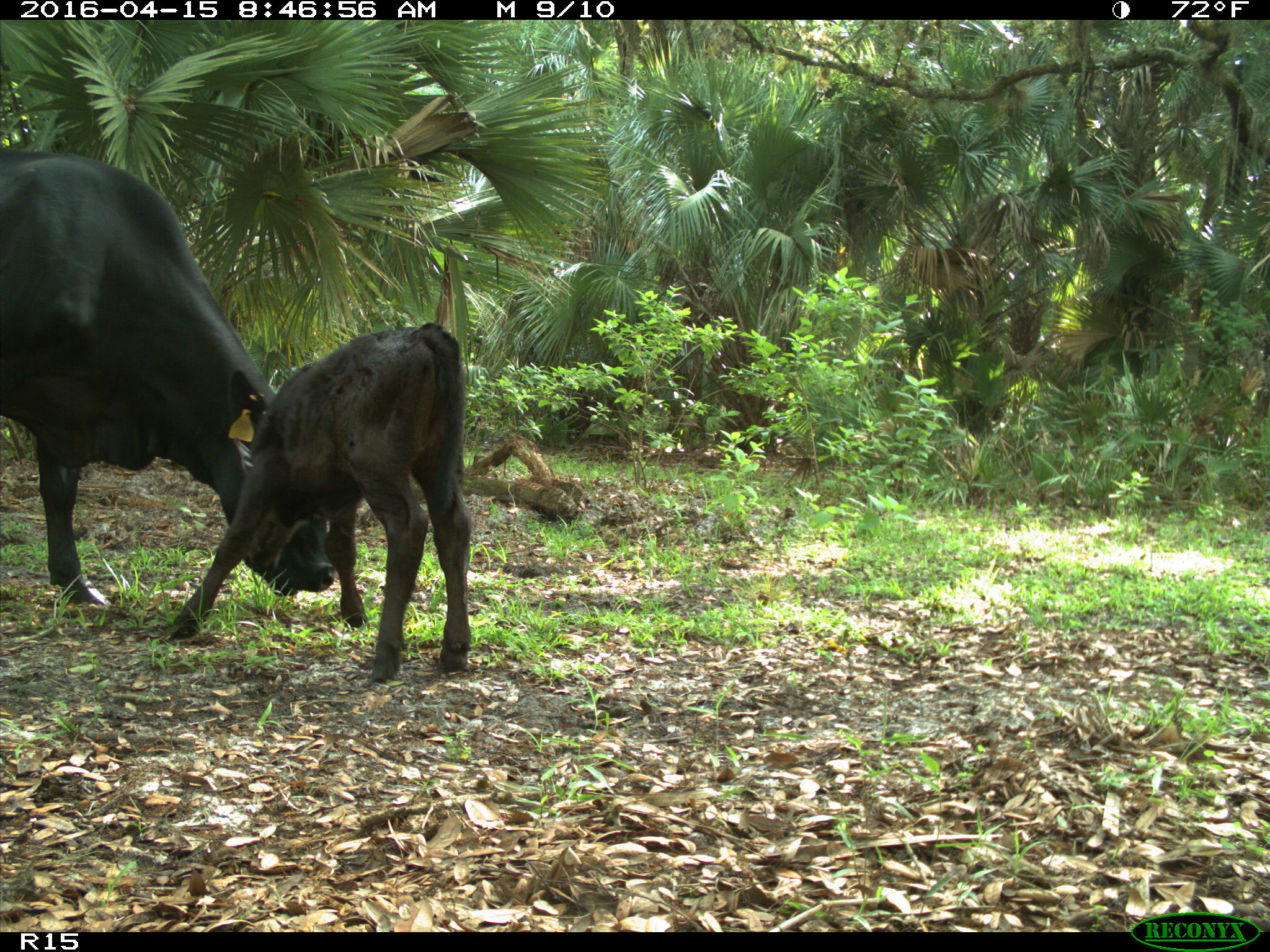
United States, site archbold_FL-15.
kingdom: Animalia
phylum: Chordata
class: Mammalia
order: Artiodactyla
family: Bovidae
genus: Bos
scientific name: Bos taurus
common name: domestic cow